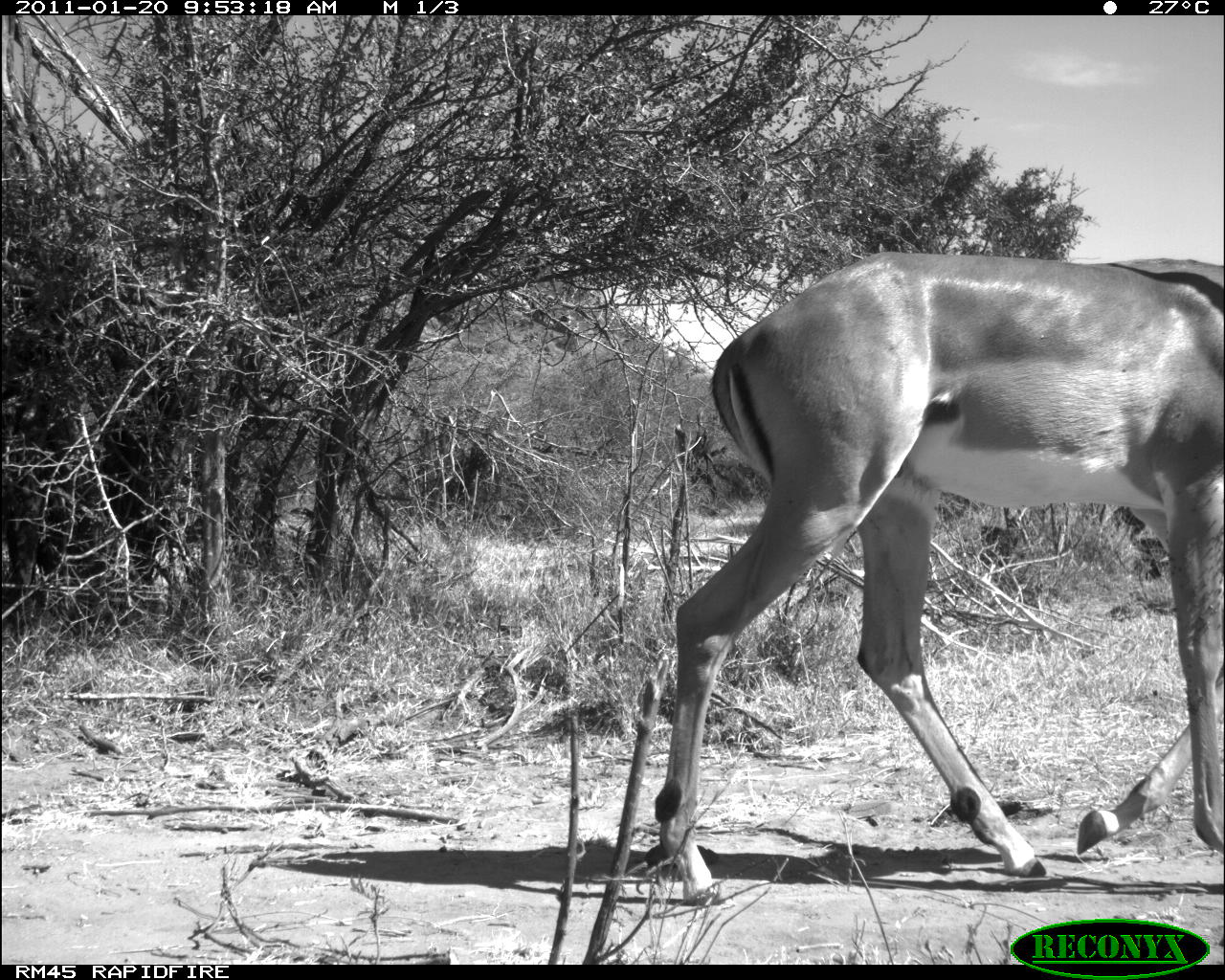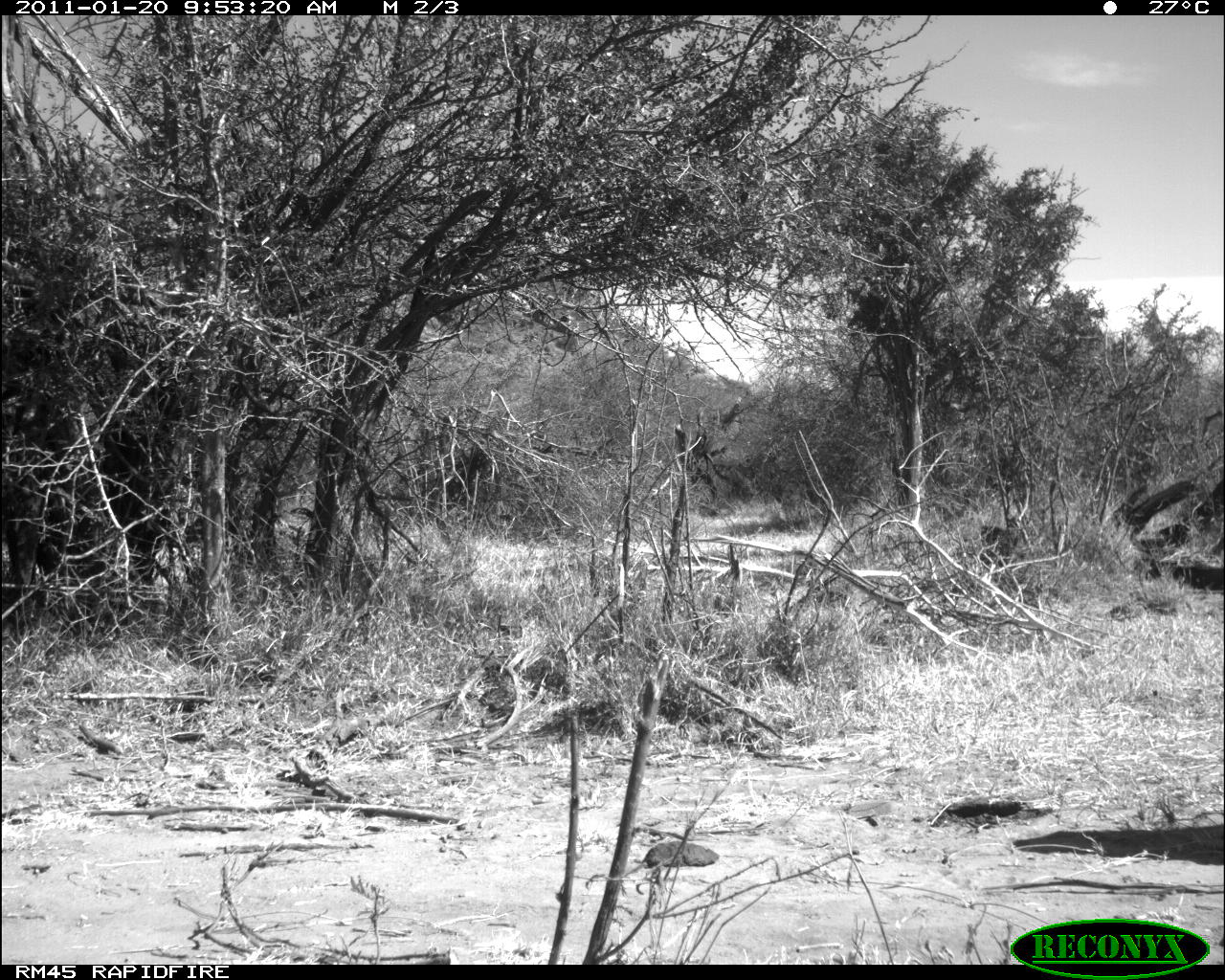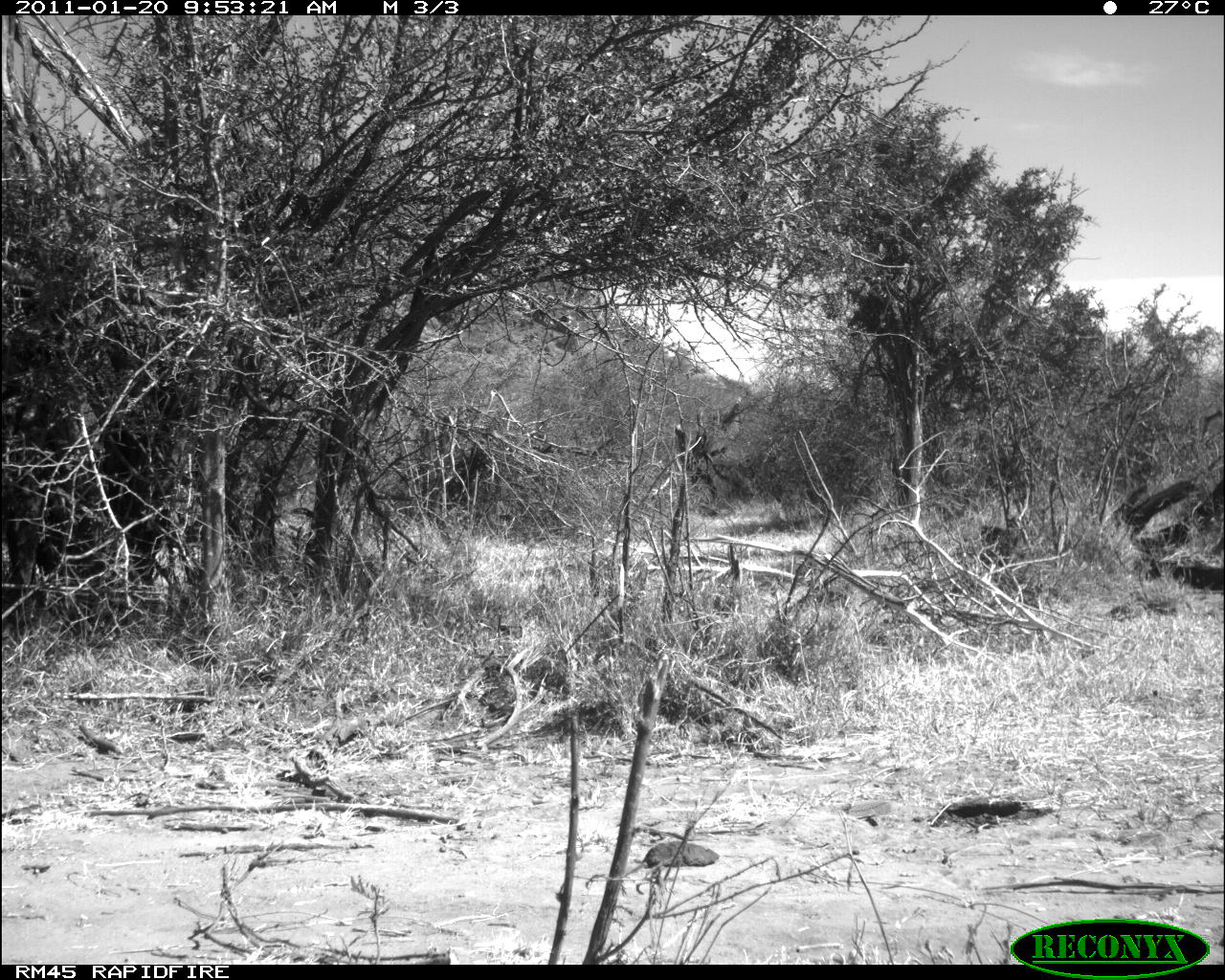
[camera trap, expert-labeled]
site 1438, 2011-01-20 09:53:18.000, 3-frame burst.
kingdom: Animalia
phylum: Chordata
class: Mammalia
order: Artiodactyla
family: Bovidae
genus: Aepyceros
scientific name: Aepyceros melampus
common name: impala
Aepyceros melampus (impala), count 1.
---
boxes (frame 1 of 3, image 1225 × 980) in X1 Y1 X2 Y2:
aepyceros melampus: 648 245 1225 910